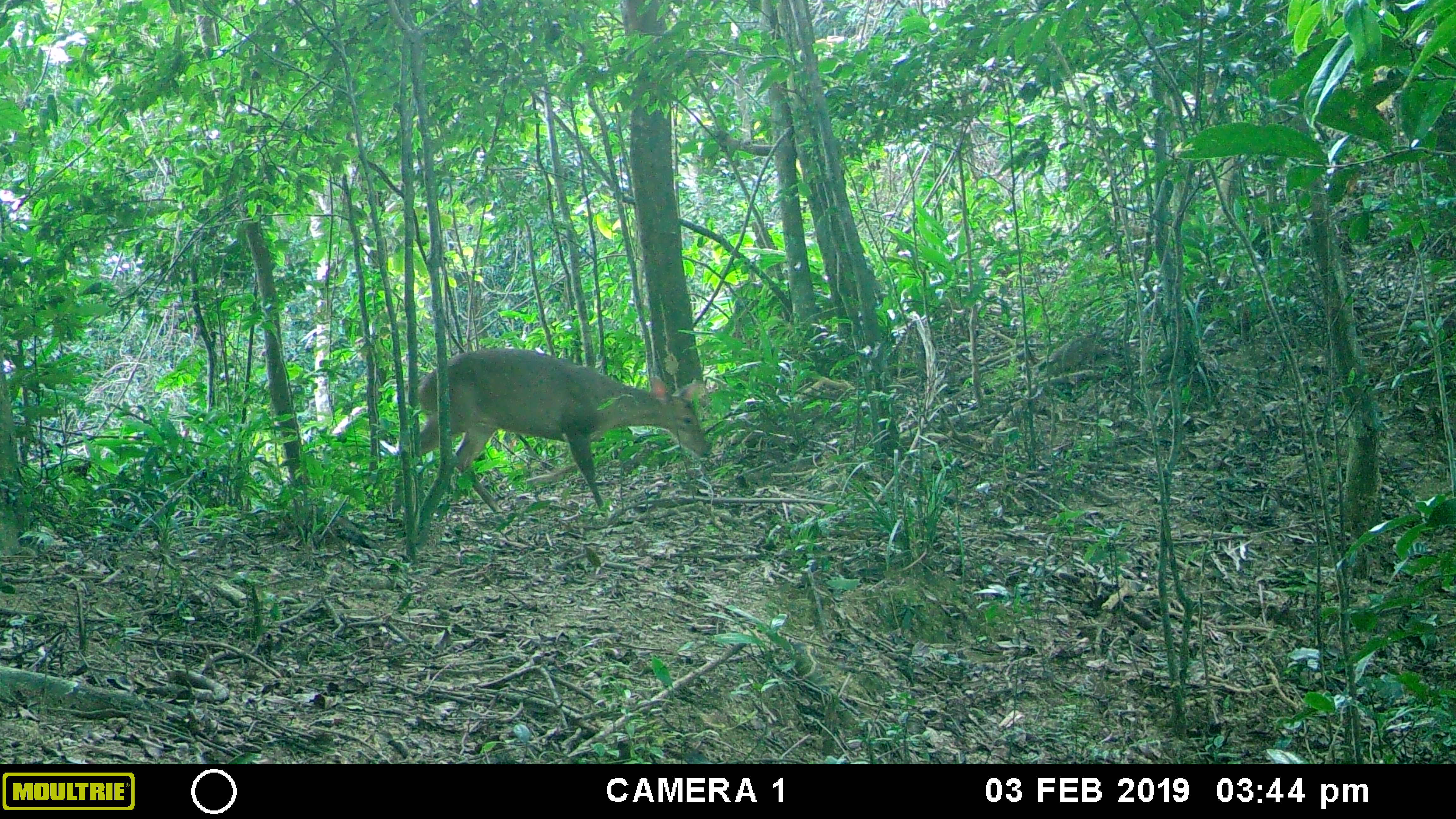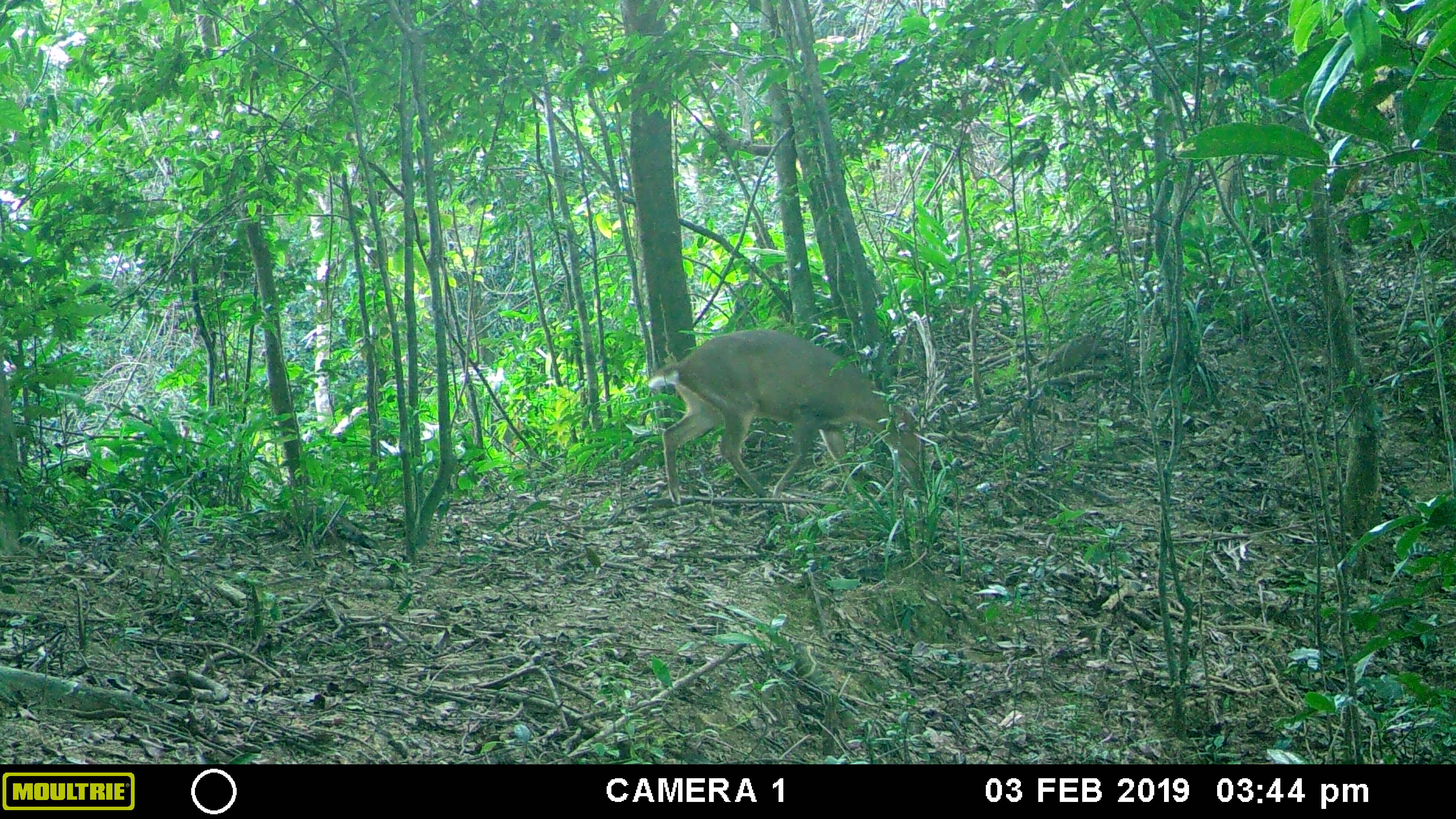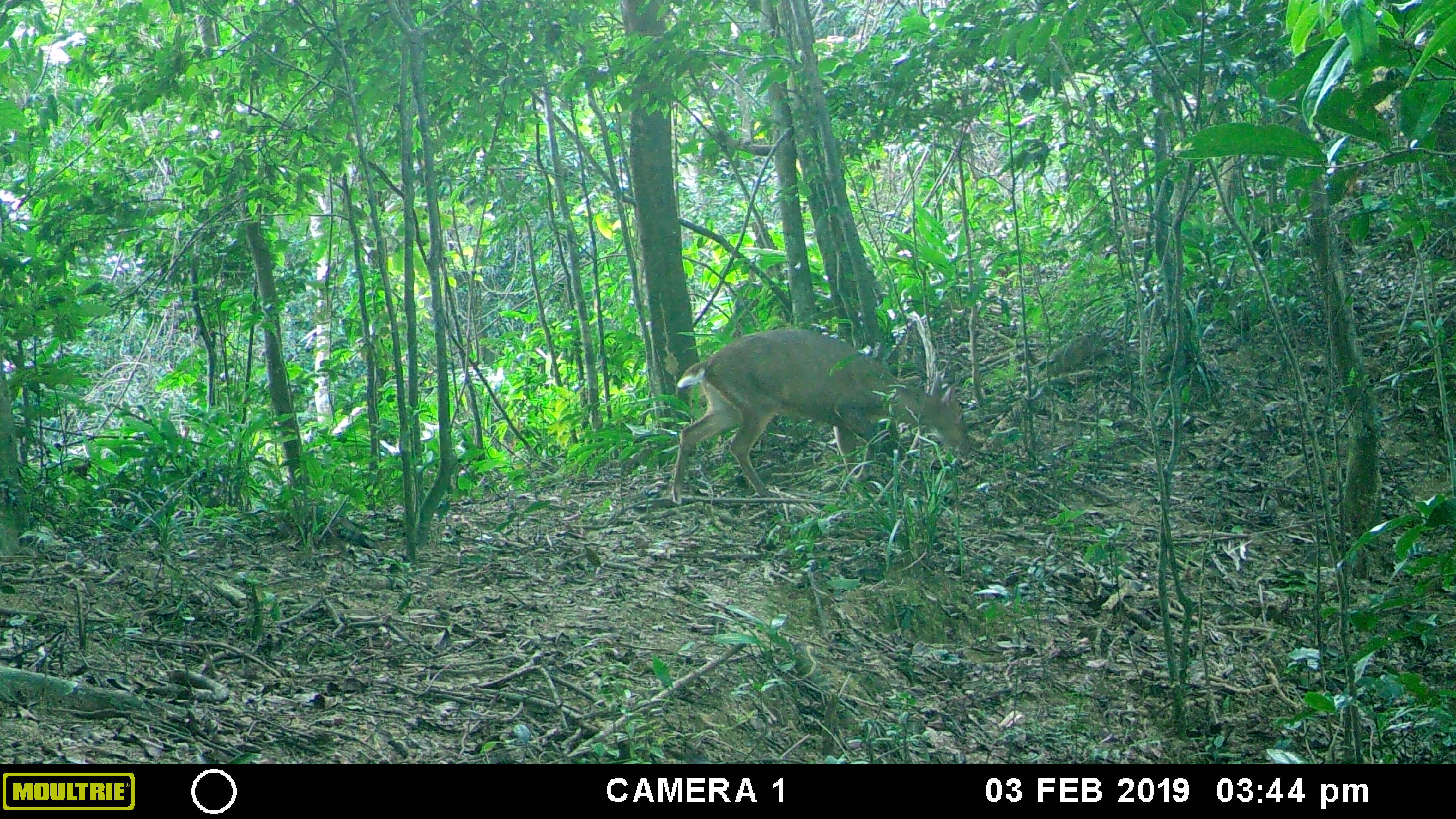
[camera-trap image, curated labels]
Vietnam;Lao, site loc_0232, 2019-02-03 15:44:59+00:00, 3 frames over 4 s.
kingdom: Animalia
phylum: Chordata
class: Mammalia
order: Artiodactyla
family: Cervidae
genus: Muntiacus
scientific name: Muntiacus vuquangensis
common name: large-antlered muntjac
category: large antlered muntjac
Large antlered muntjac (large-antlered muntjac) (Muntiacus vuquangensis). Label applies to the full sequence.